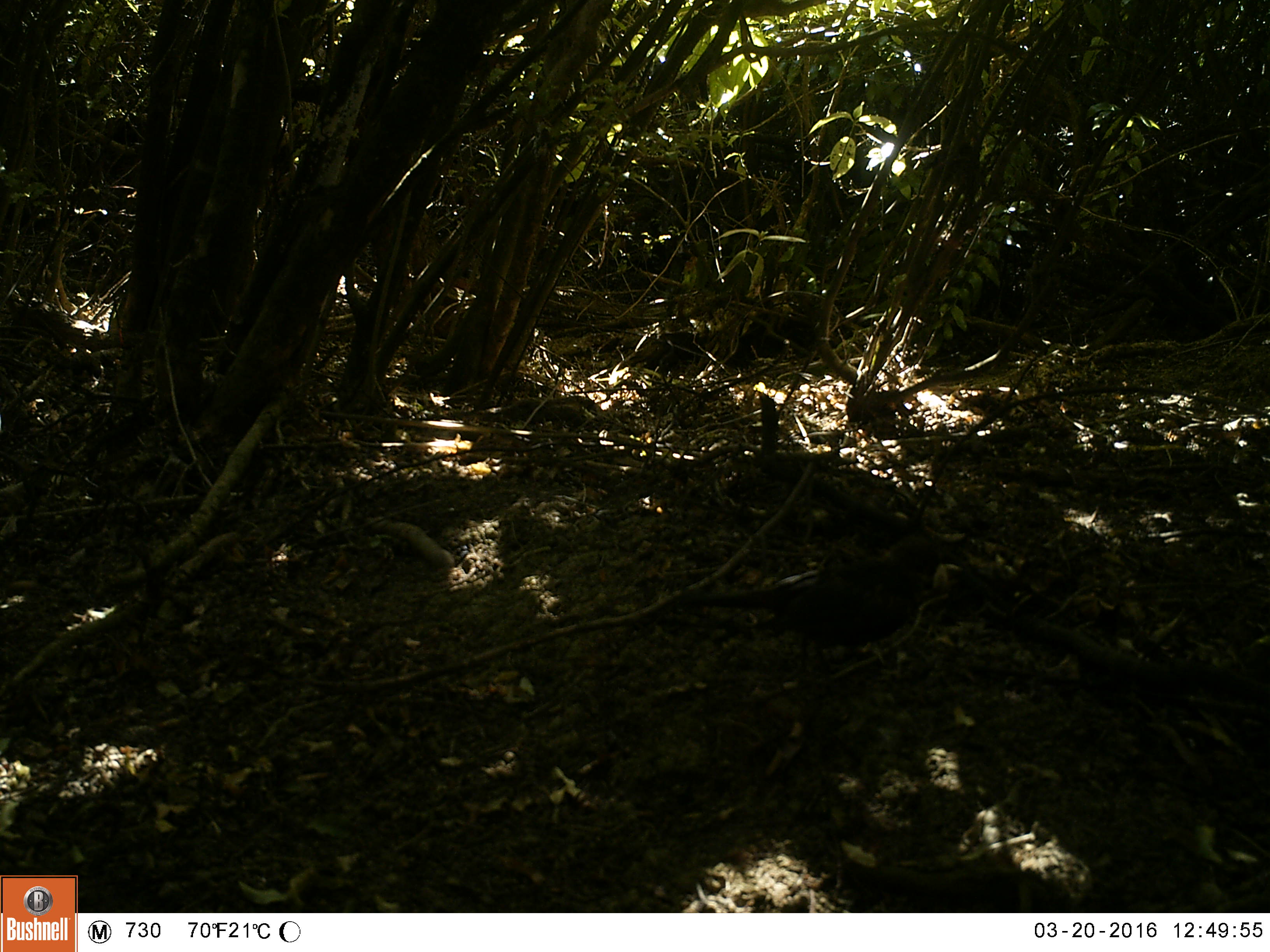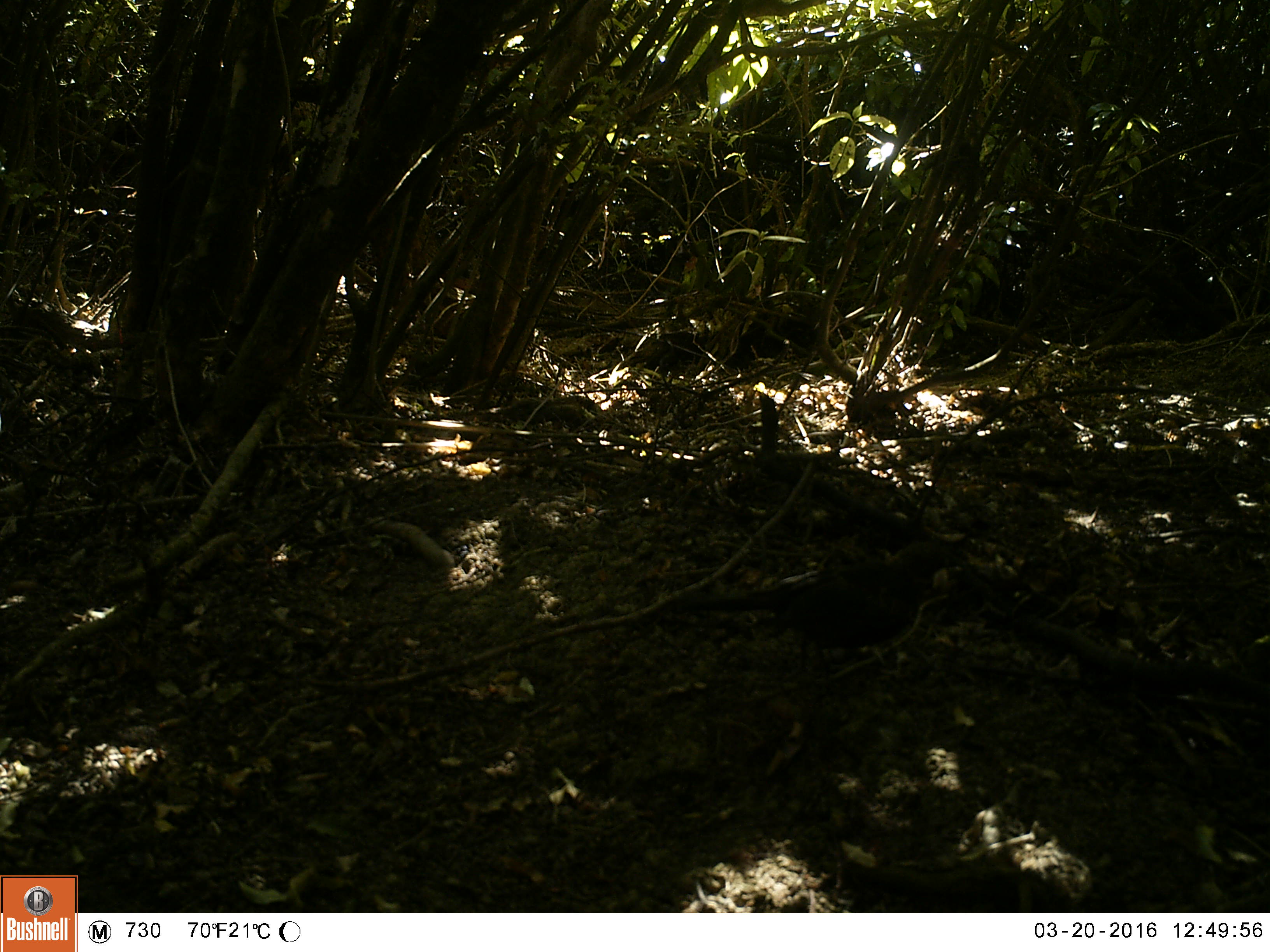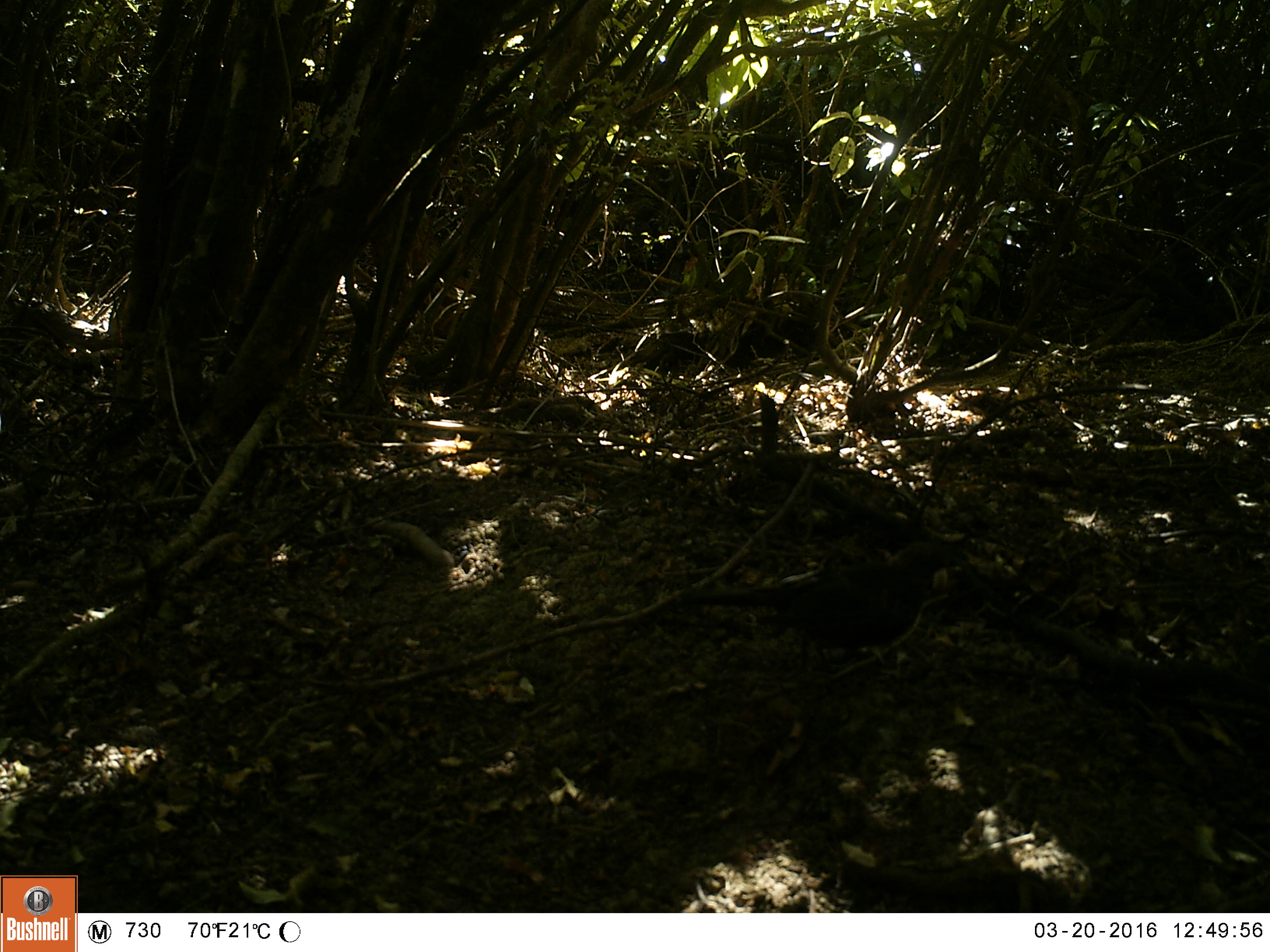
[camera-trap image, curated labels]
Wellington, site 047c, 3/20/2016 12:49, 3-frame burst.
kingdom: Animalia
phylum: Chordata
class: Aves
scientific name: Aves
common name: bird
Bird (Aves).